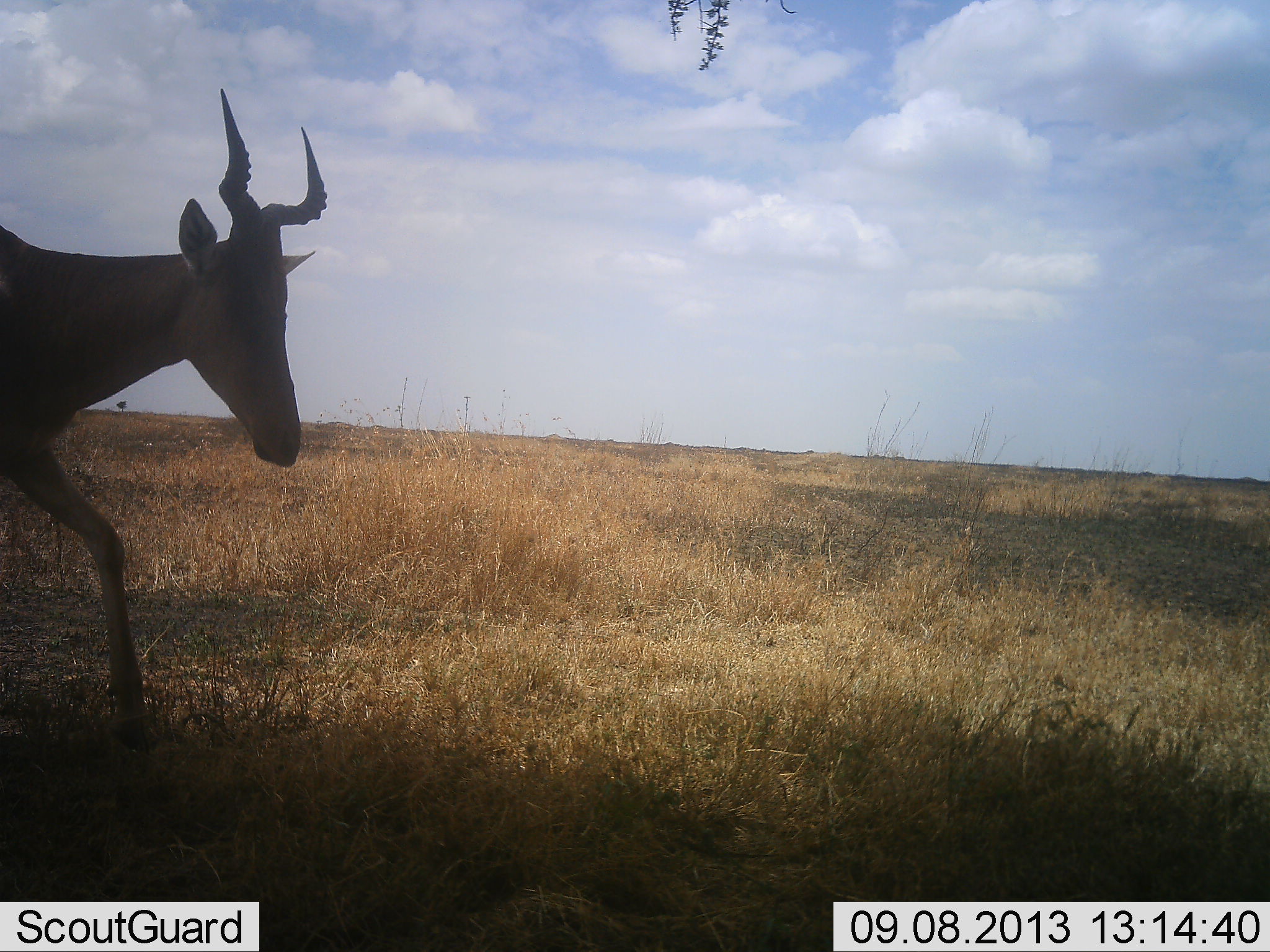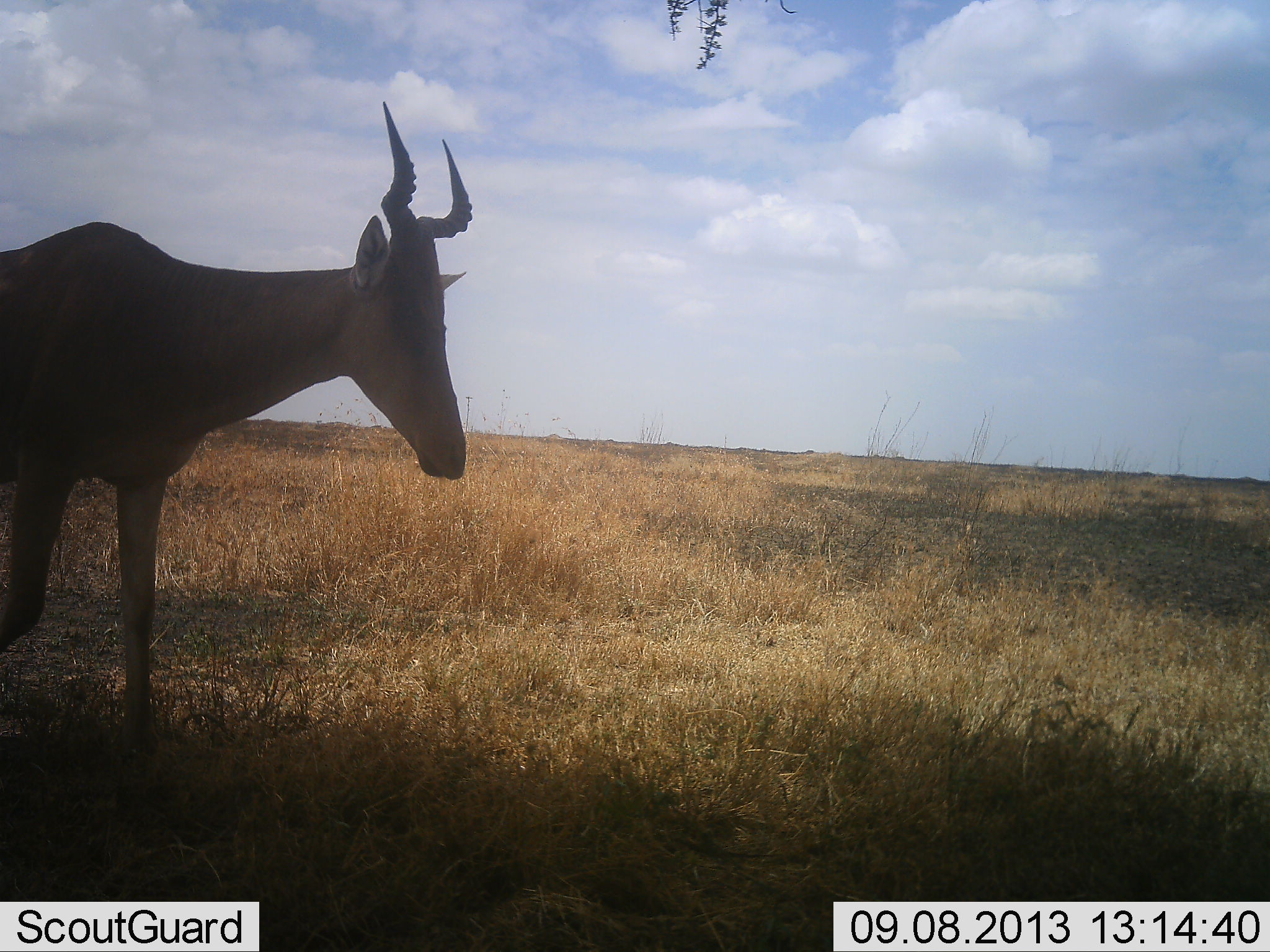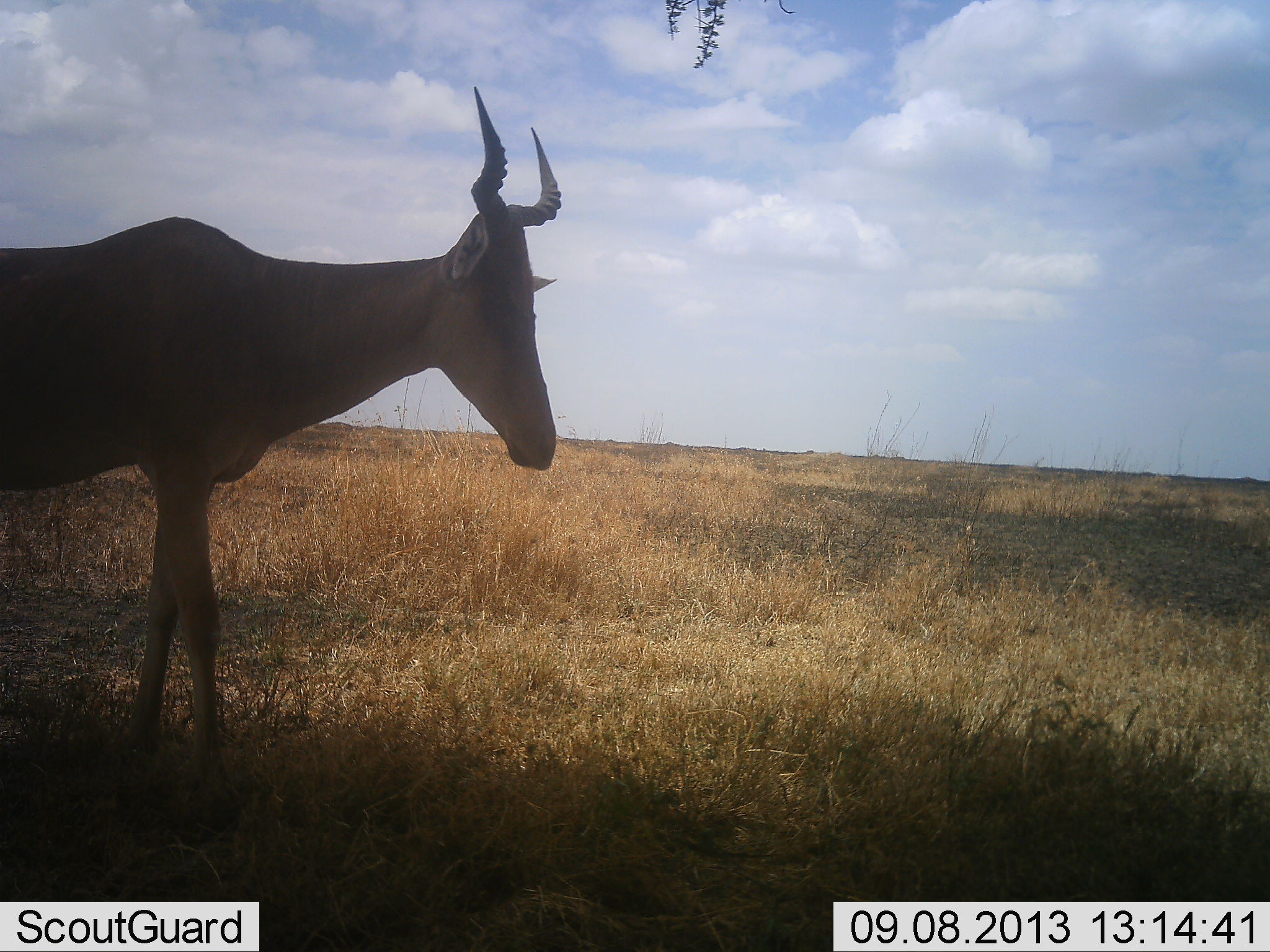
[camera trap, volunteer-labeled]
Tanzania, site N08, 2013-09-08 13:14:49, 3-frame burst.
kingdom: Animalia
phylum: Chordata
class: Mammalia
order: Artiodactyla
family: Bovidae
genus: Alcelaphus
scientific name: Alcelaphus buselaphus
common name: hartebeest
Hartebeest (Alcelaphus buselaphus), count 1. Behavior (volunteer vote fractions): standing 14%, resting 0%, moving 86%, interacting 0%. Young present (vote fraction): 0%. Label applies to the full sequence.